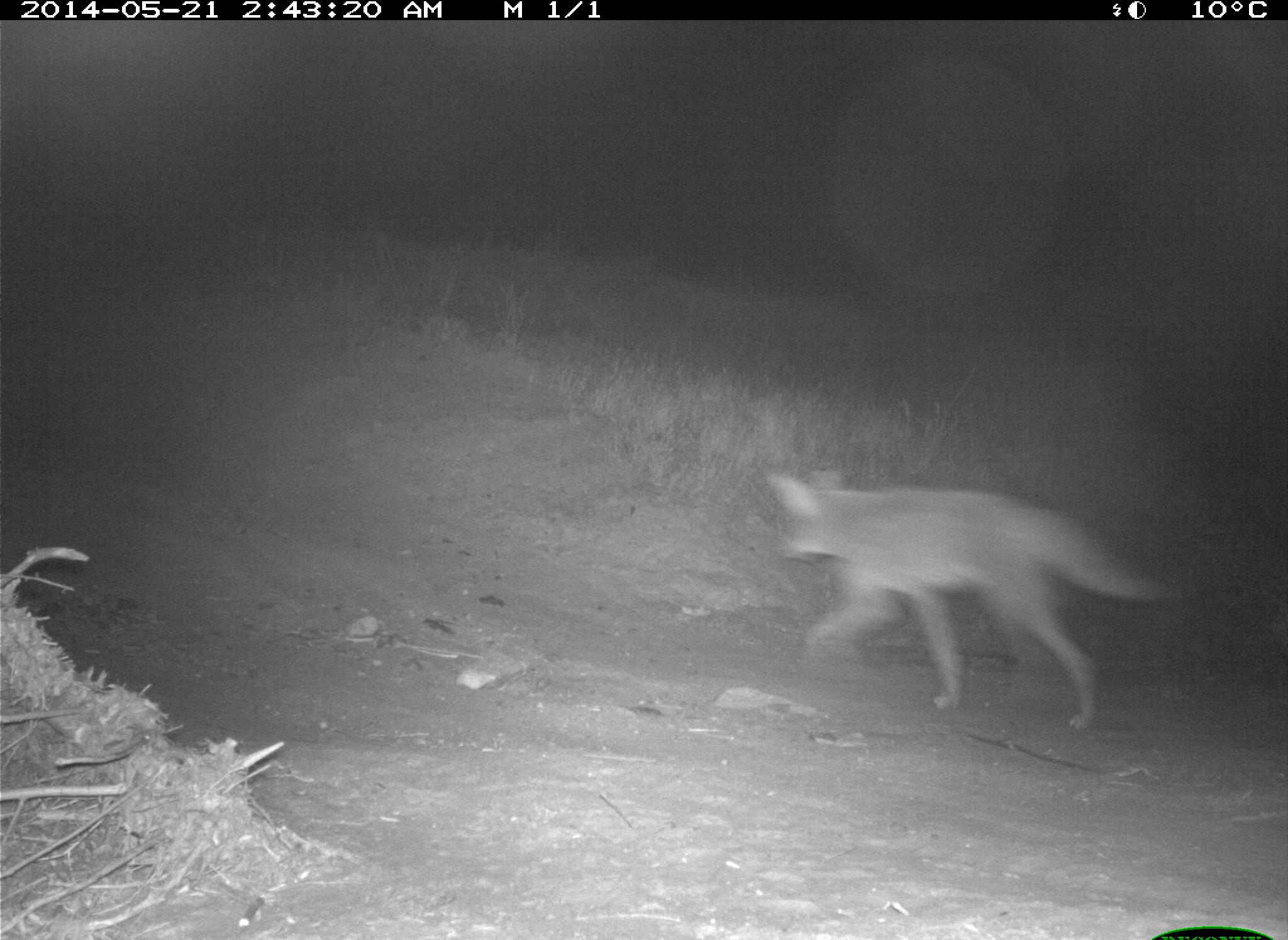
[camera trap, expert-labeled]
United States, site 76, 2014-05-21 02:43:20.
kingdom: Animalia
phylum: Chordata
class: Mammalia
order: Carnivora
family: Canidae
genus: Canis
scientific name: Canis latrans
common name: coyote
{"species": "coyote (Canis latrans)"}